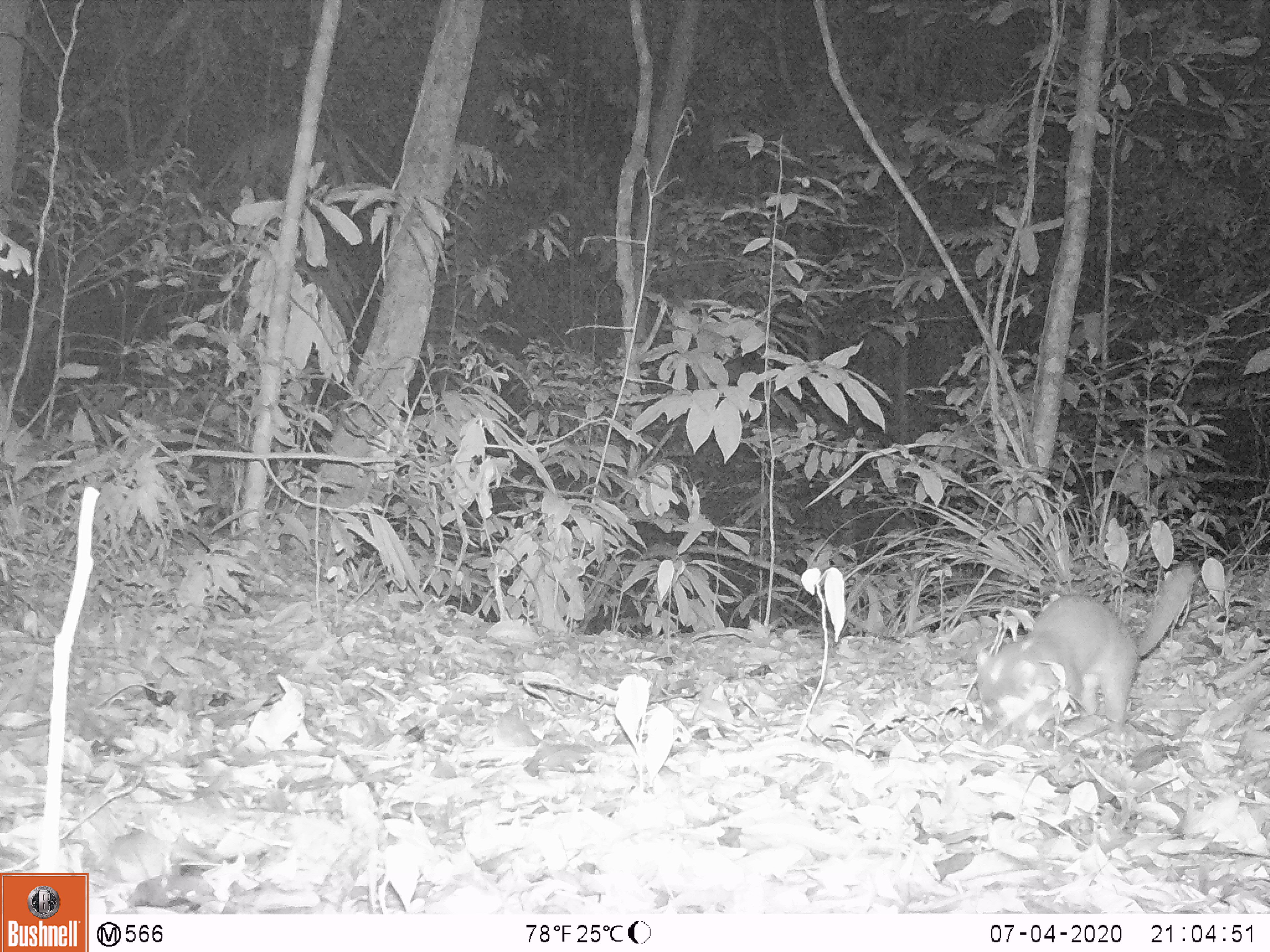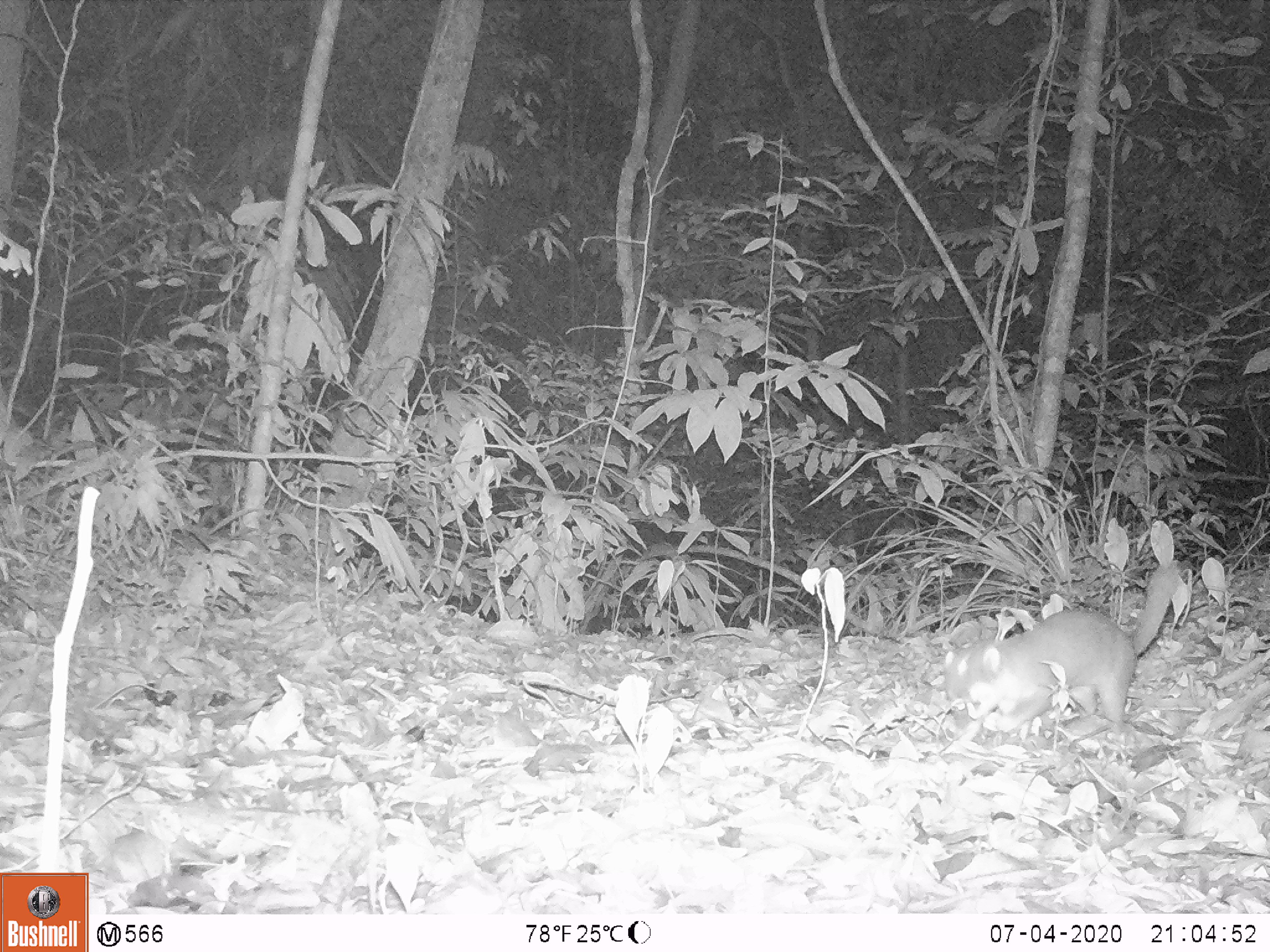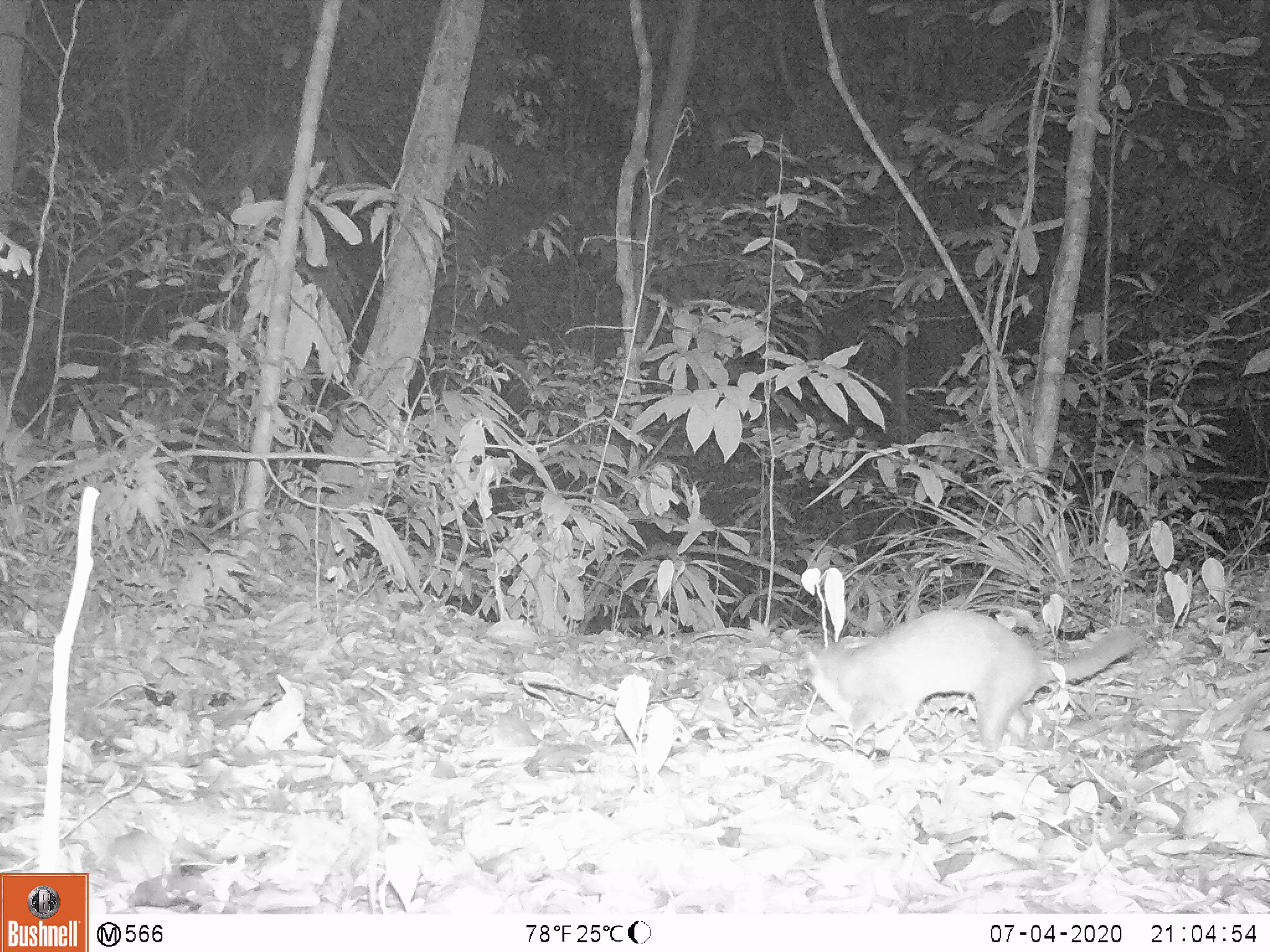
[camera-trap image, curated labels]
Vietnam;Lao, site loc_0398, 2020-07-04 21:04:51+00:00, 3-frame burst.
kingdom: Animalia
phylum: Chordata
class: Mammalia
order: Carnivora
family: Mustelidae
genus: Melogale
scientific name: Melogale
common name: ferret badger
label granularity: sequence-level